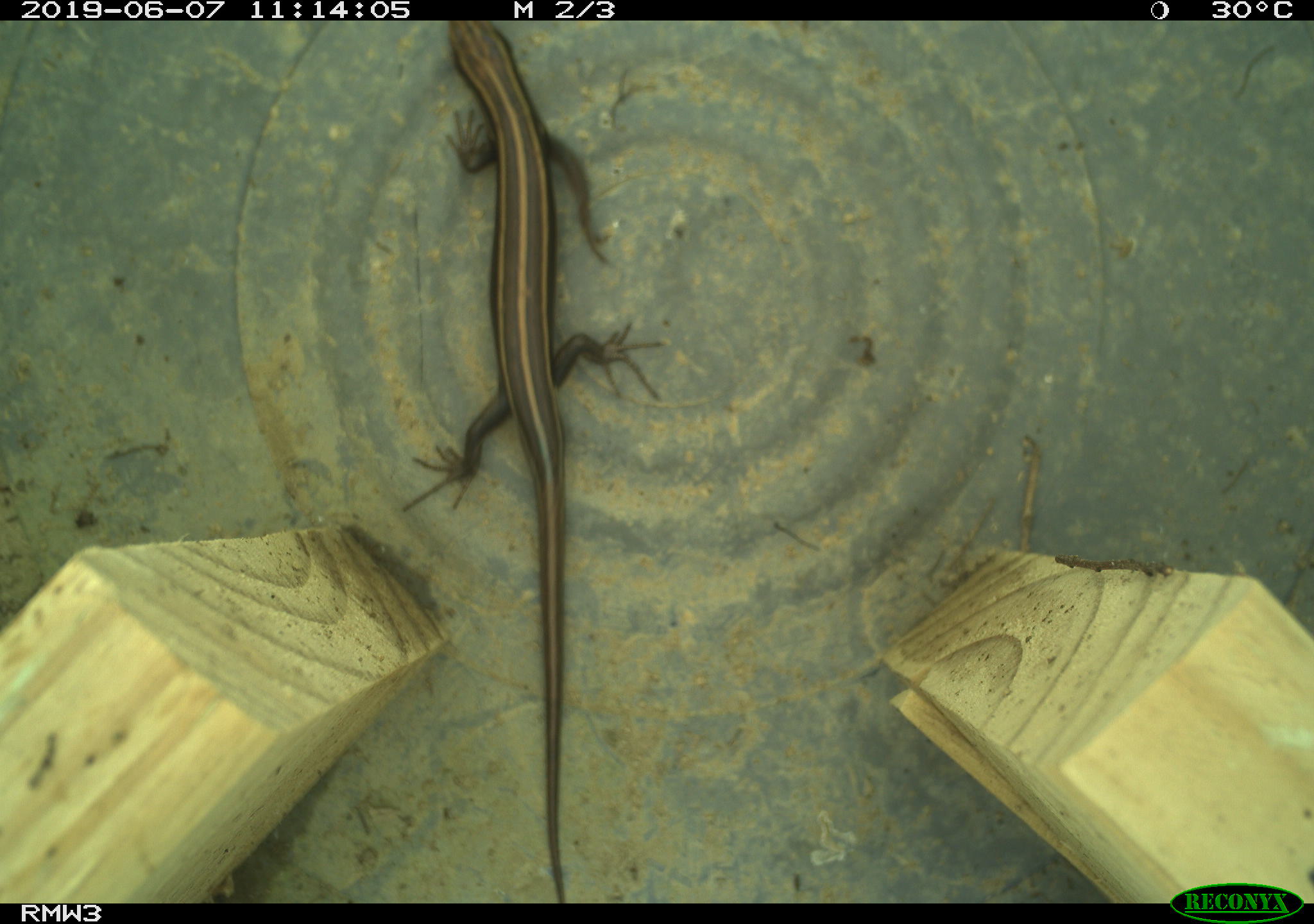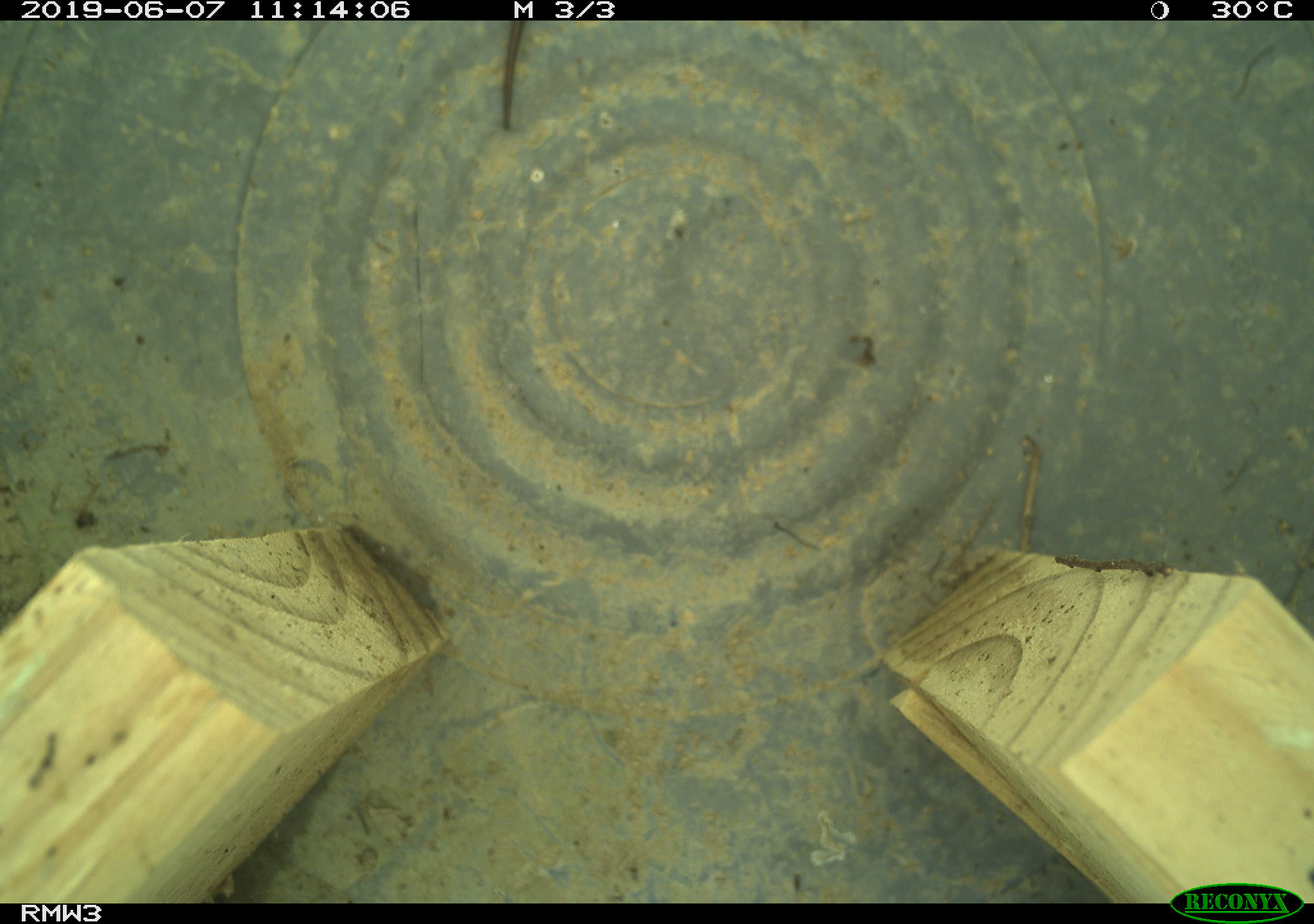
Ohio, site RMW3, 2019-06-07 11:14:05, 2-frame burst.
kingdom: Animalia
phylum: Chordata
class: Reptilia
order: Squamata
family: Scincidae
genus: Plestiodon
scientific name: Plestiodon fasciatus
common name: common five-lined skink